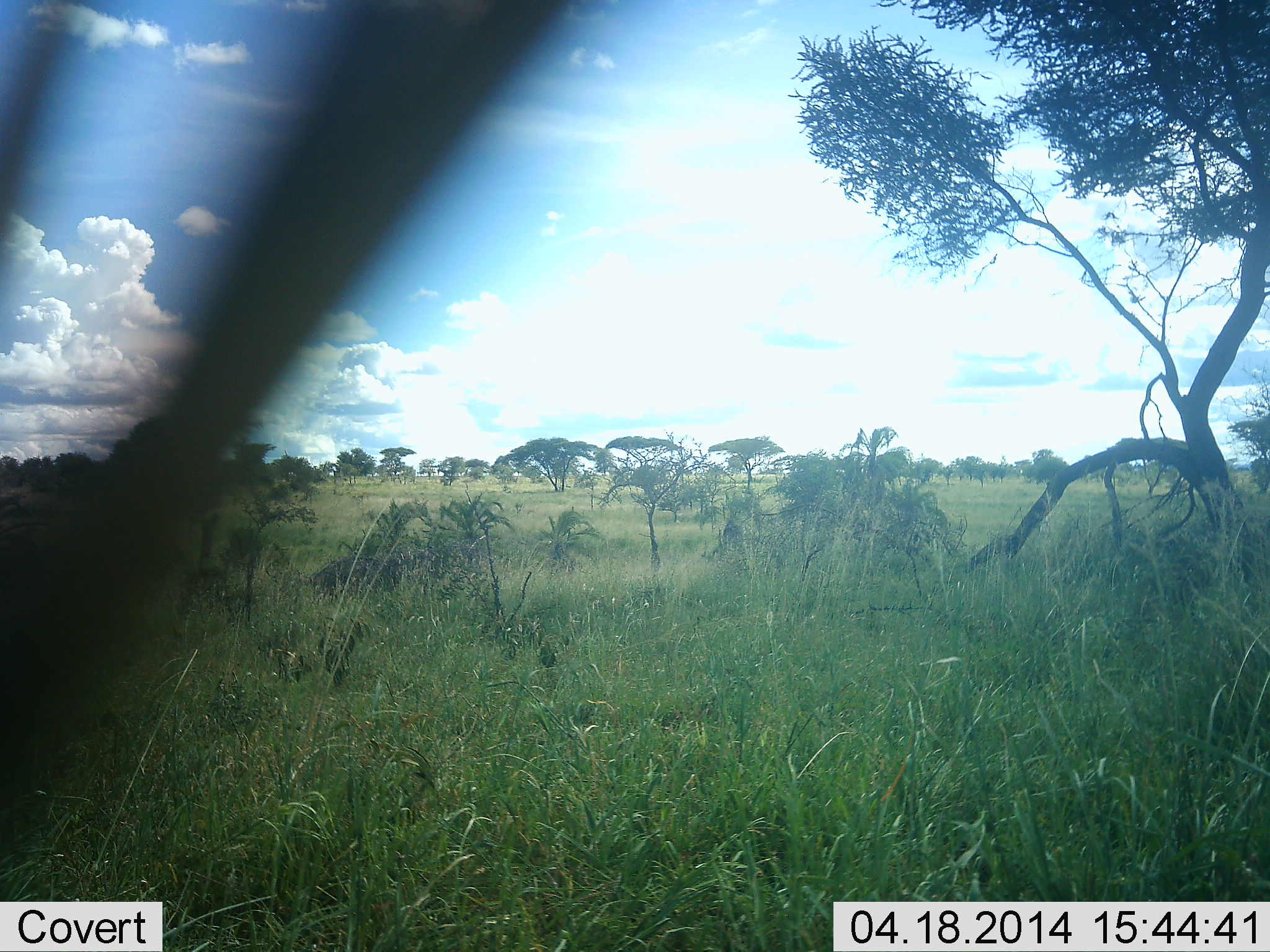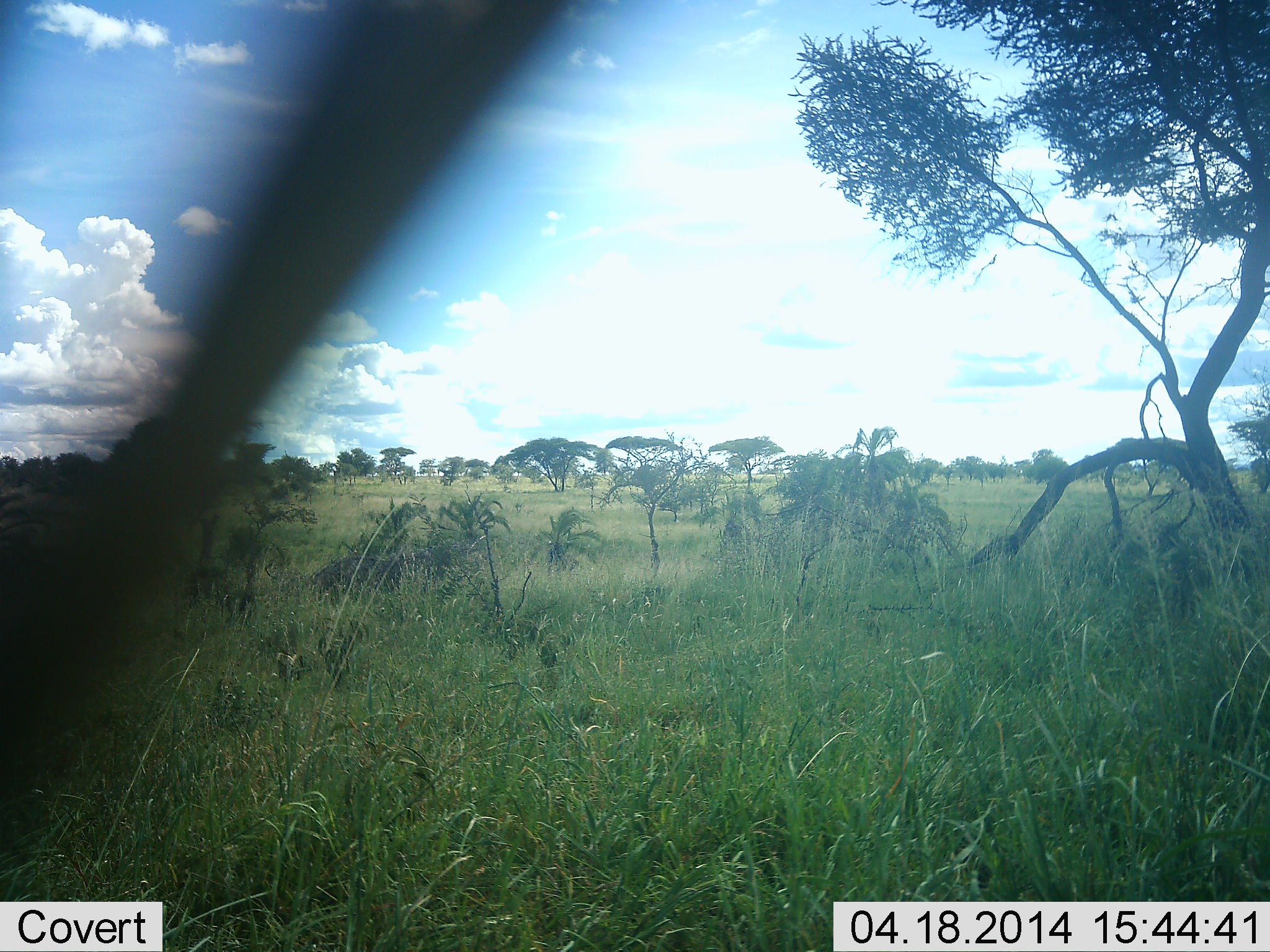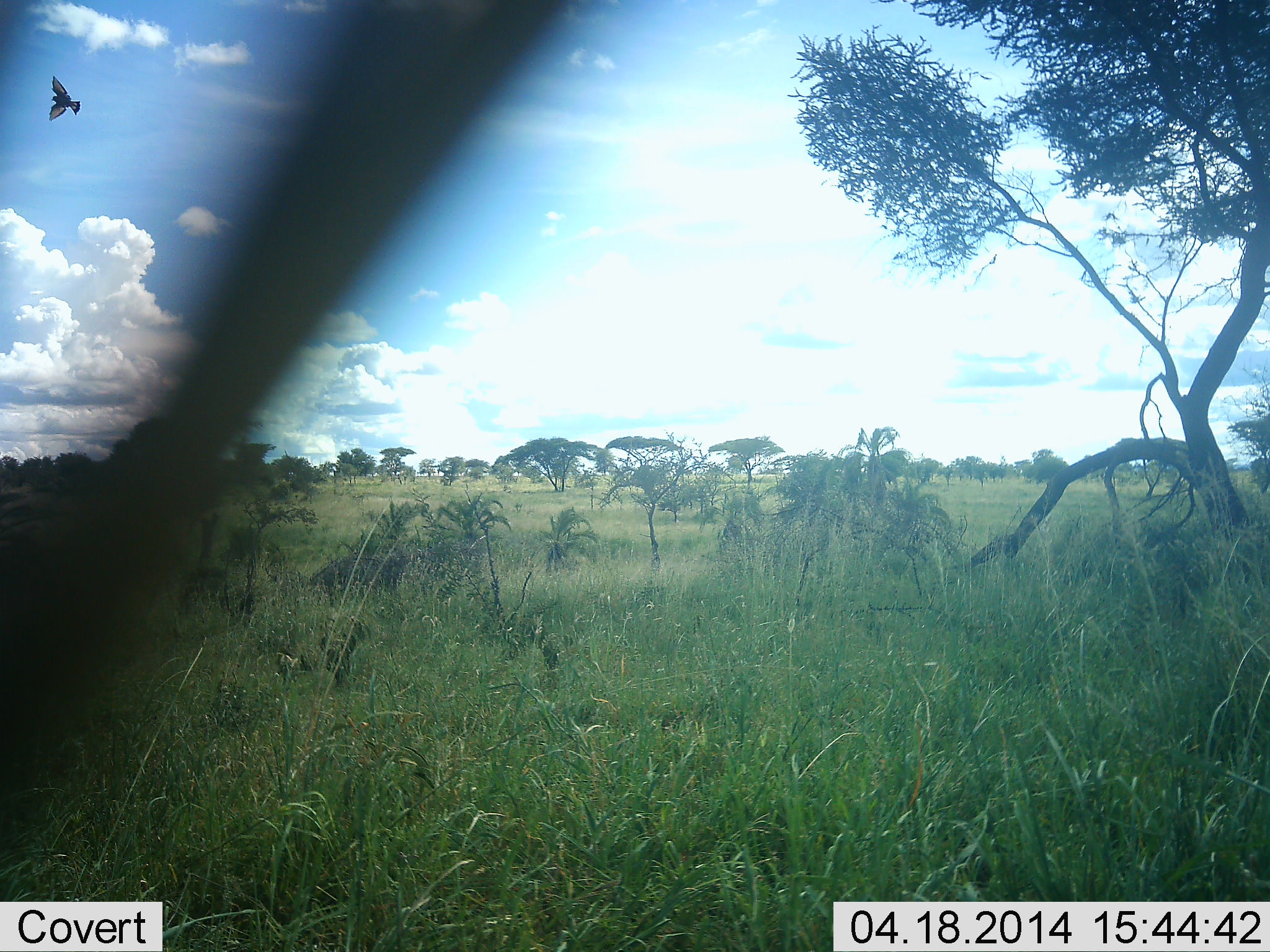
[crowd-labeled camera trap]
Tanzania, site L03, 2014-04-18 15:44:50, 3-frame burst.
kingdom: Animalia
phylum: Chordata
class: Aves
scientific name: Aves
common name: bird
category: otherbird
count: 1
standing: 0%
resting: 0%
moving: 100%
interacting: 0%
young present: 0%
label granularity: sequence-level